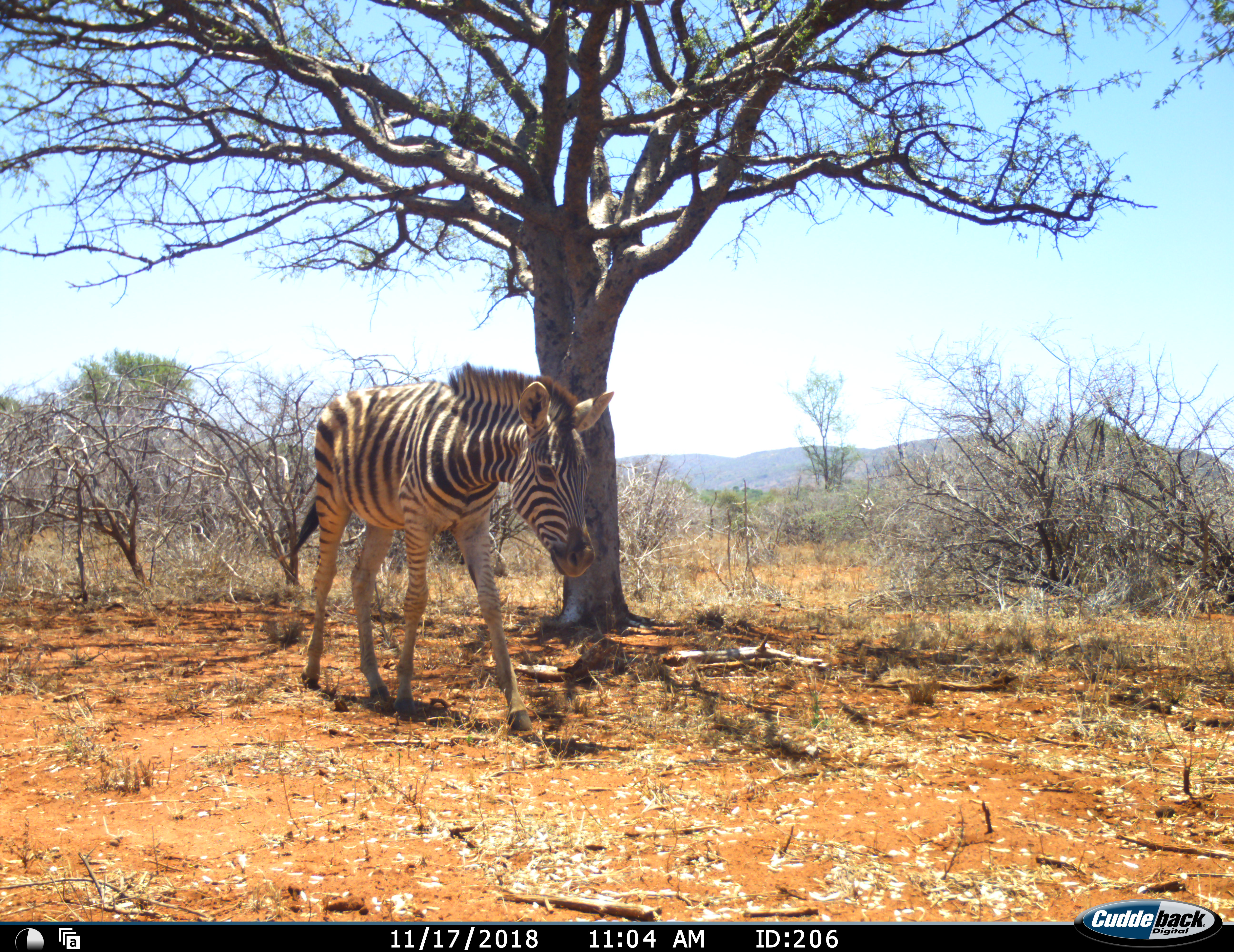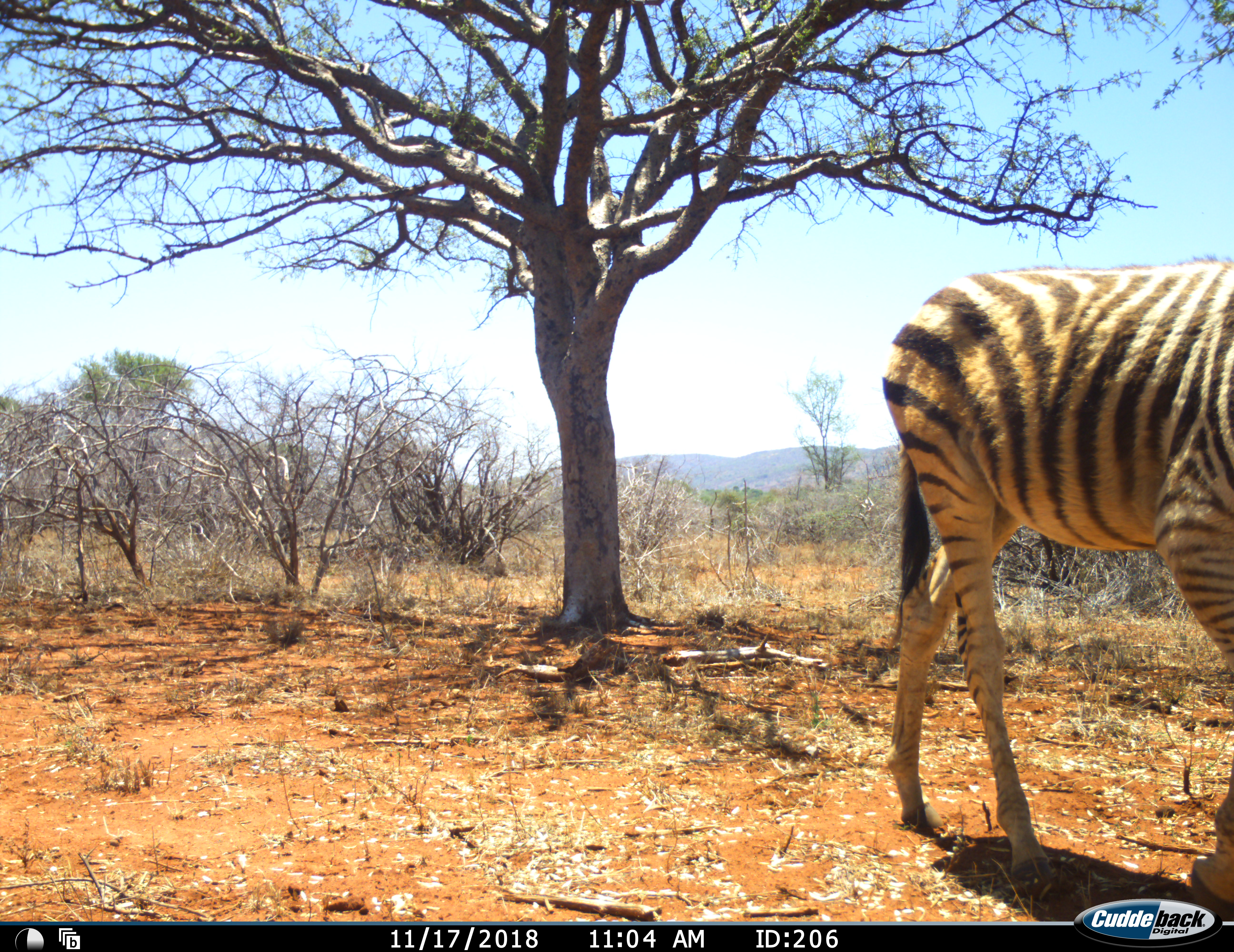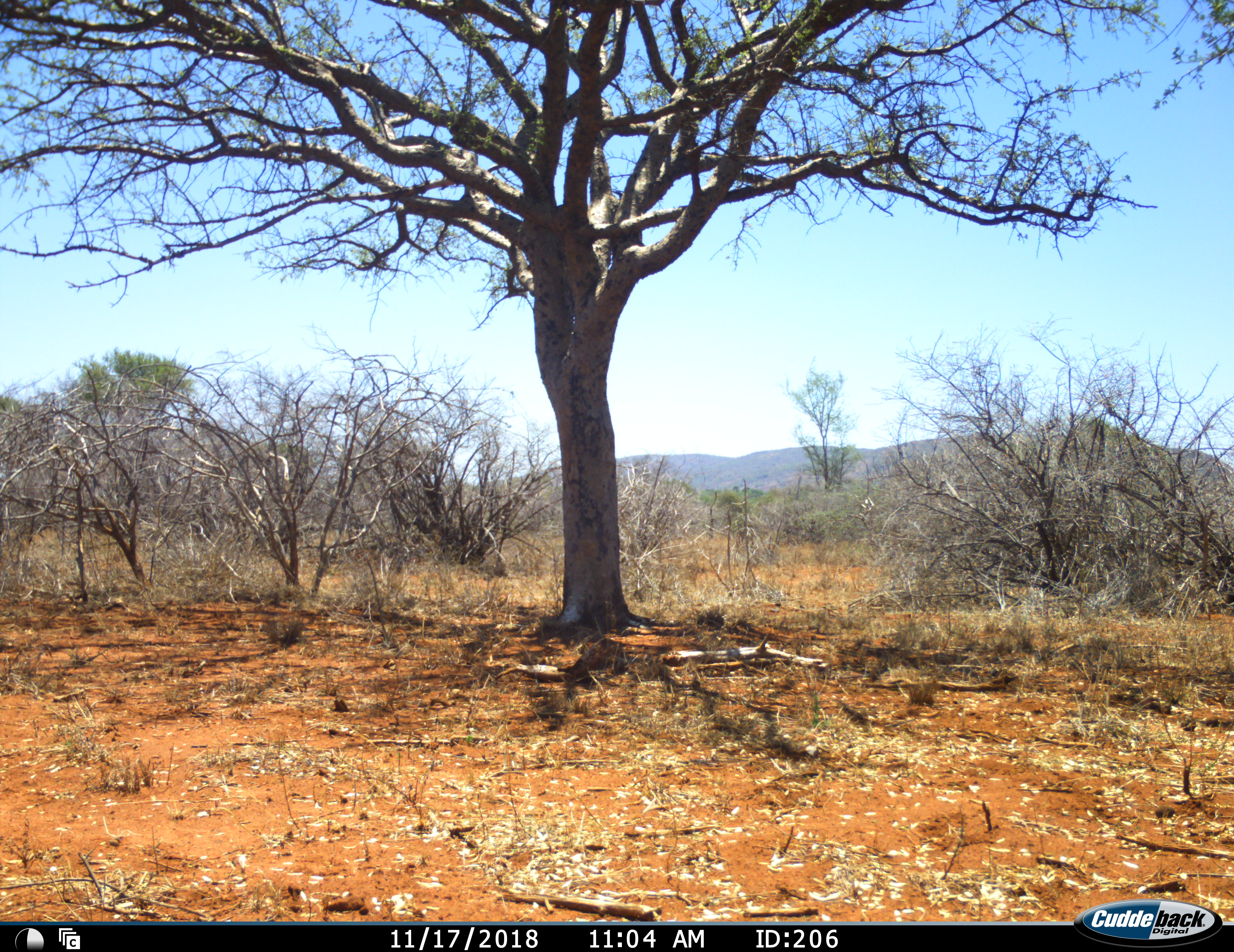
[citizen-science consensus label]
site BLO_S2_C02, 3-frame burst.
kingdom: Animalia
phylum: Chordata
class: Mammalia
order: Perissodactyla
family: Equidae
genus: Equus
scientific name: Equus quagga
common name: plains zebra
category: zebraplains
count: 1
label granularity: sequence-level